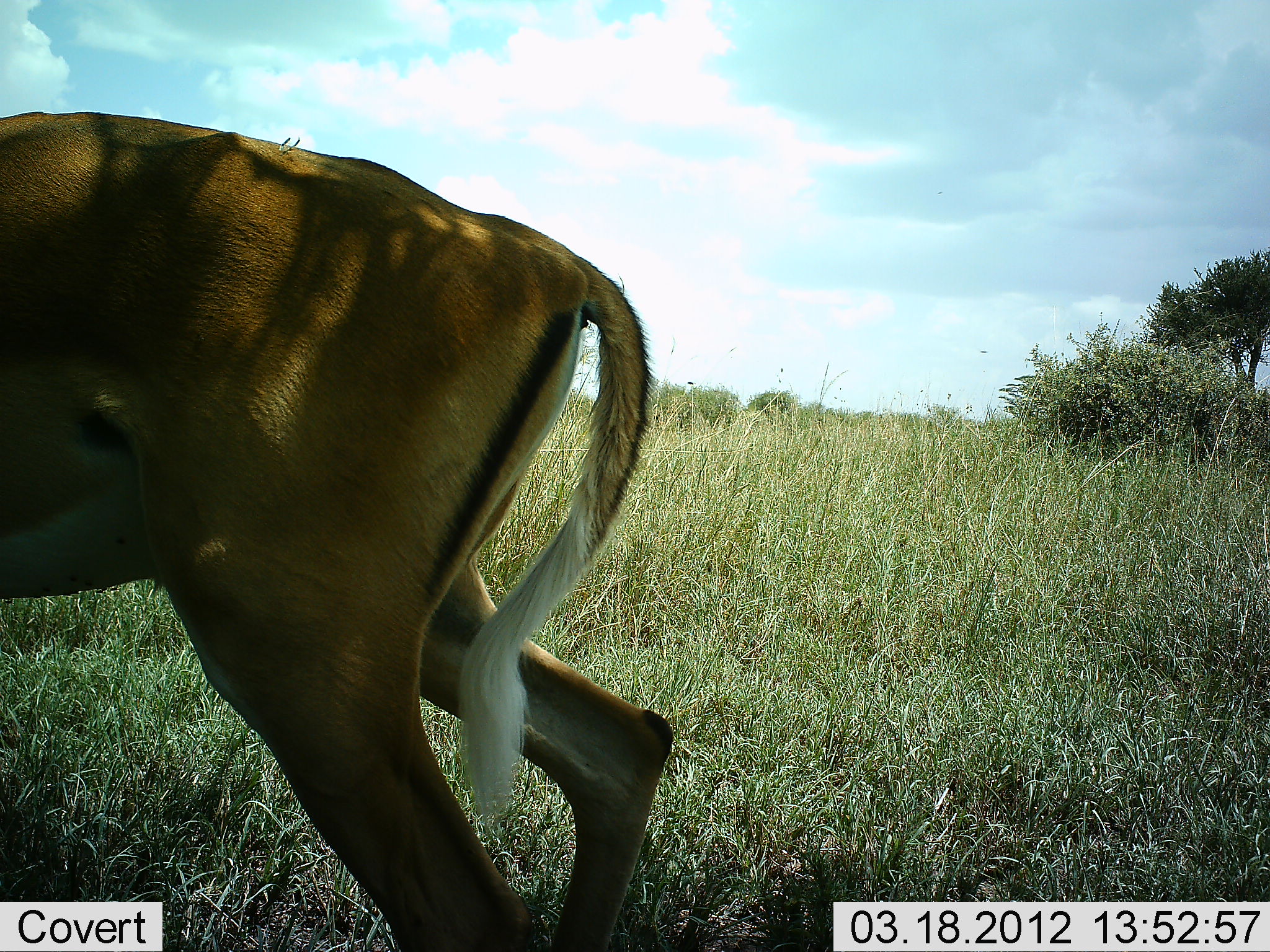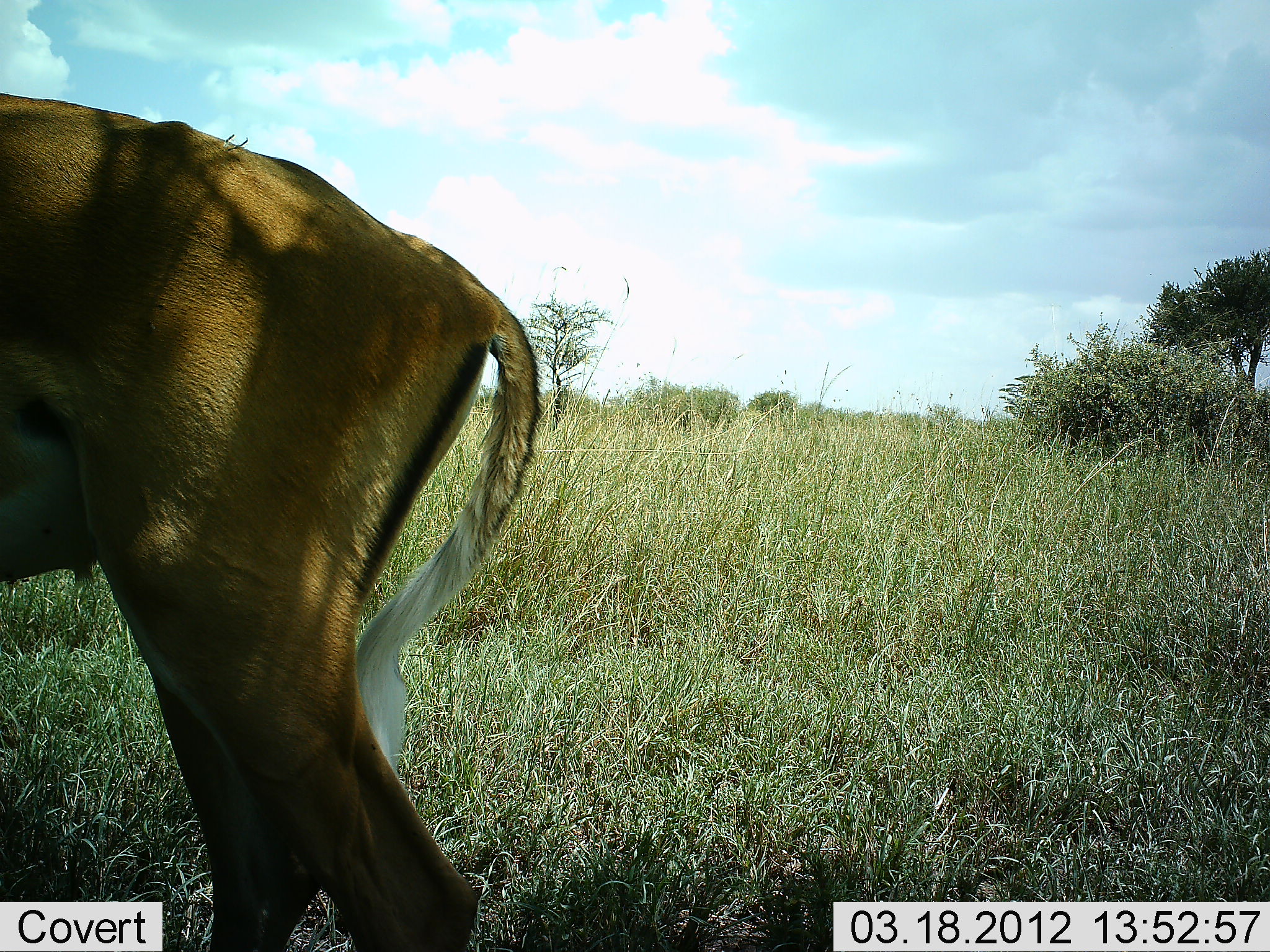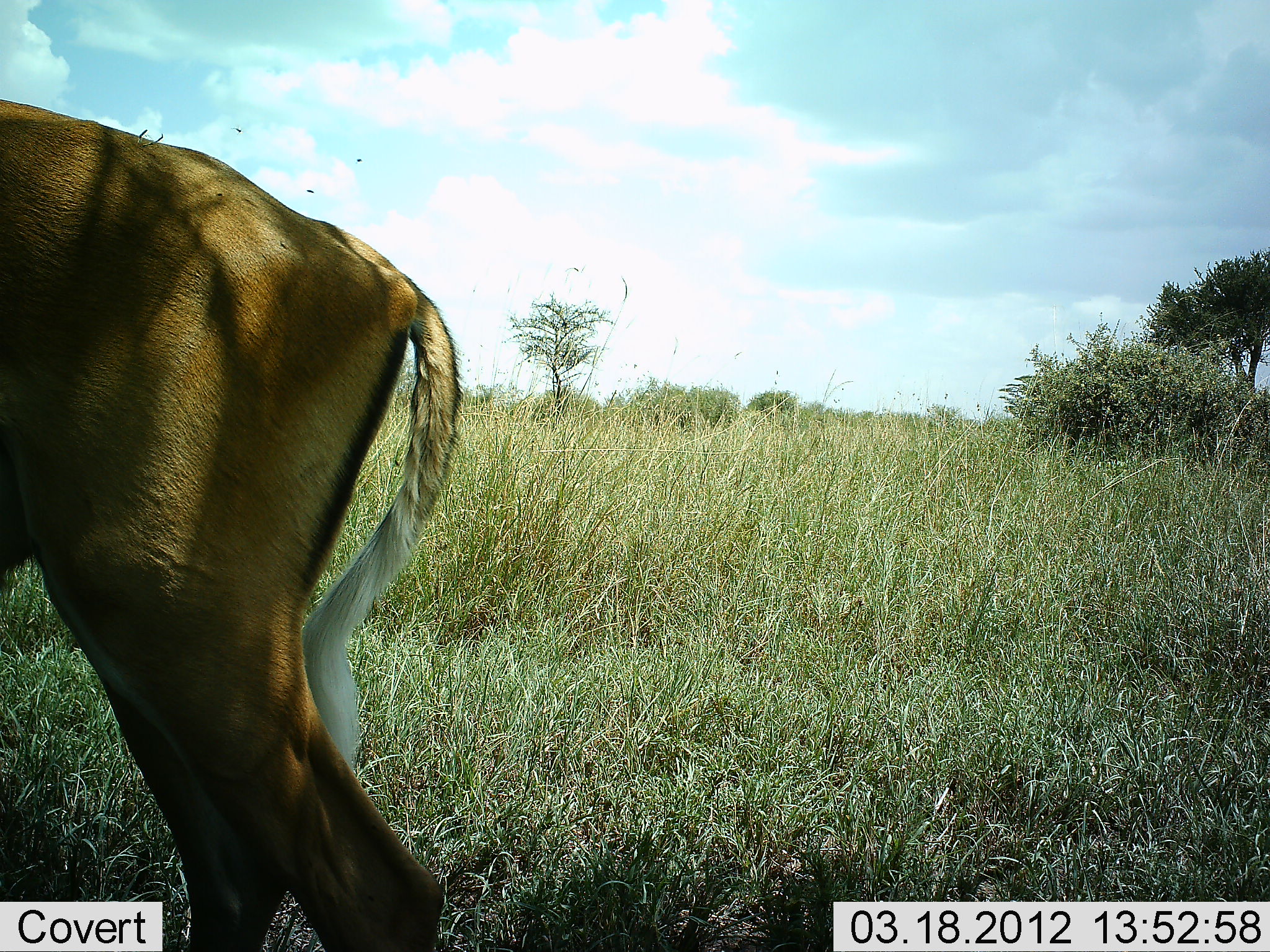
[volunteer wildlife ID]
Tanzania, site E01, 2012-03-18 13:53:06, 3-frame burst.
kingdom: Animalia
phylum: Chordata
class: Mammalia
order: Artiodactyla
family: Bovidae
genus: Aepyceros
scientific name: Aepyceros melampus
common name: impala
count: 1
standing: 29%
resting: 0%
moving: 65%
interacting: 0%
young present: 0%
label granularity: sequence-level